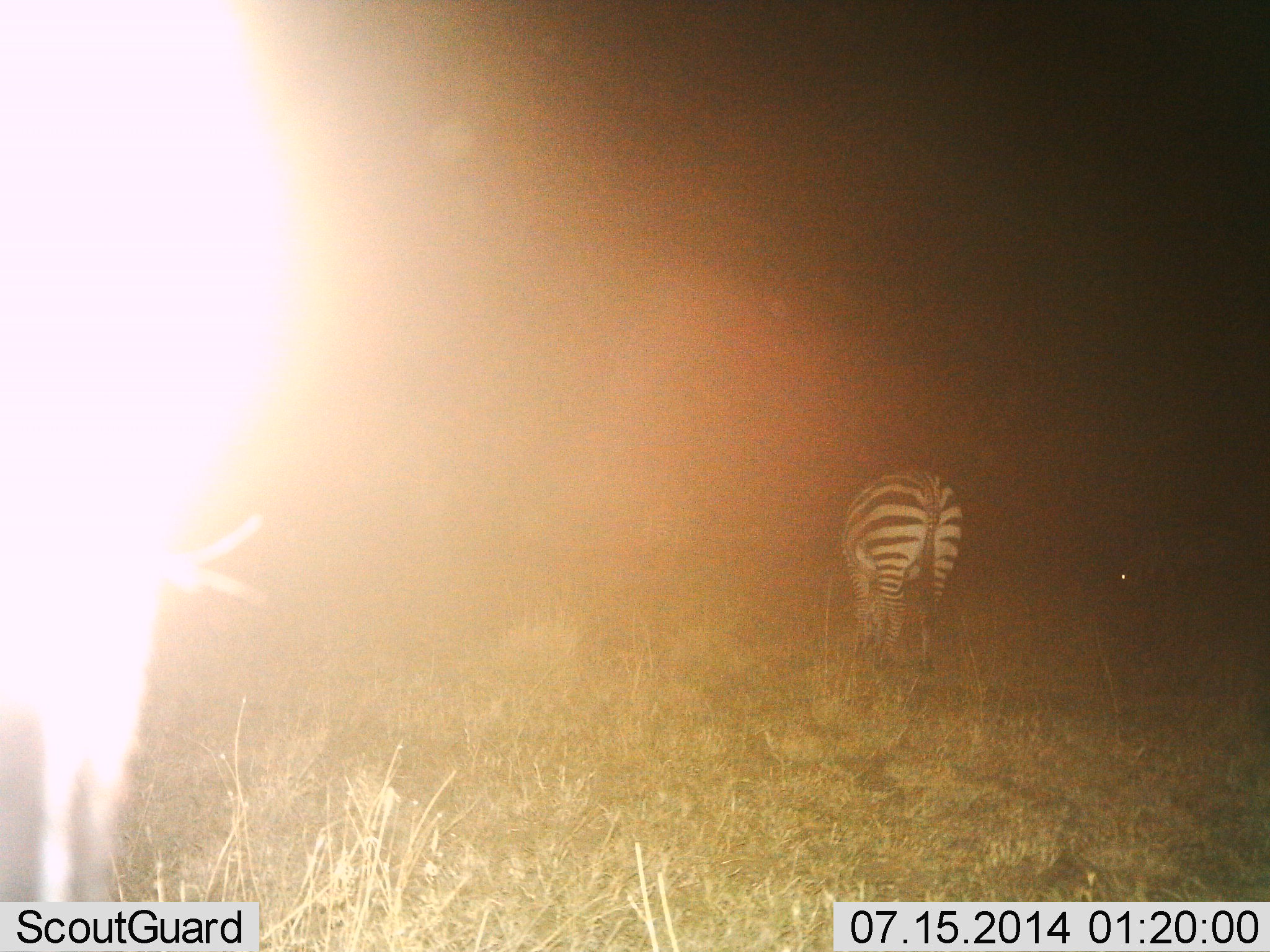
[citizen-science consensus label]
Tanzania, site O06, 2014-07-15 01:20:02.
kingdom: Animalia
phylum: Chordata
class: Mammalia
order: Perissodactyla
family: Equidae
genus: Equus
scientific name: Equus quagga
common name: plains zebra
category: zebra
Zebra (plains zebra) (Equus quagga), count 1. Behavior (volunteer vote fractions): standing 64%, resting 0%, moving 0%, interacting 0%. Young present (vote fraction): 0%. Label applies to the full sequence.